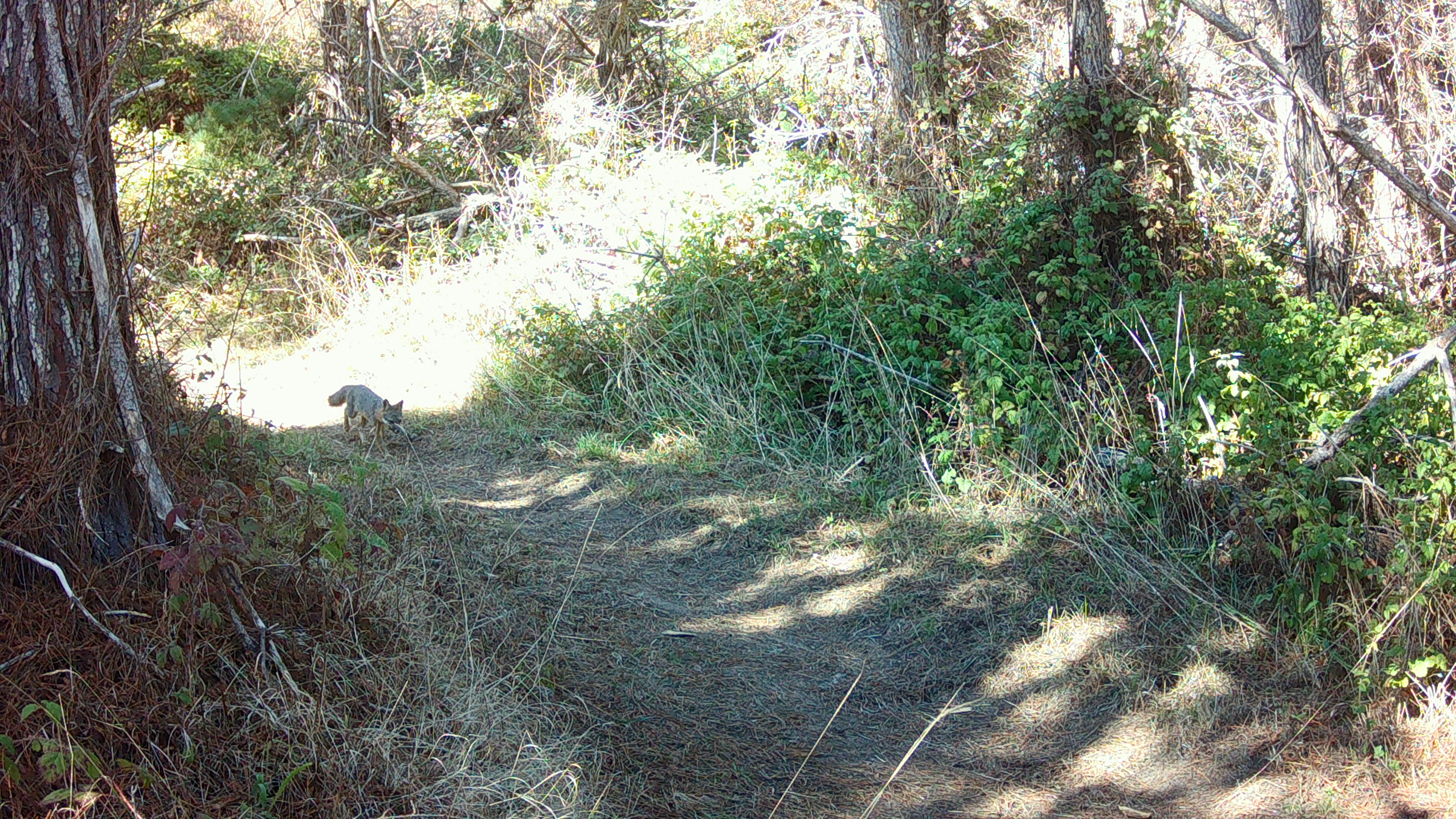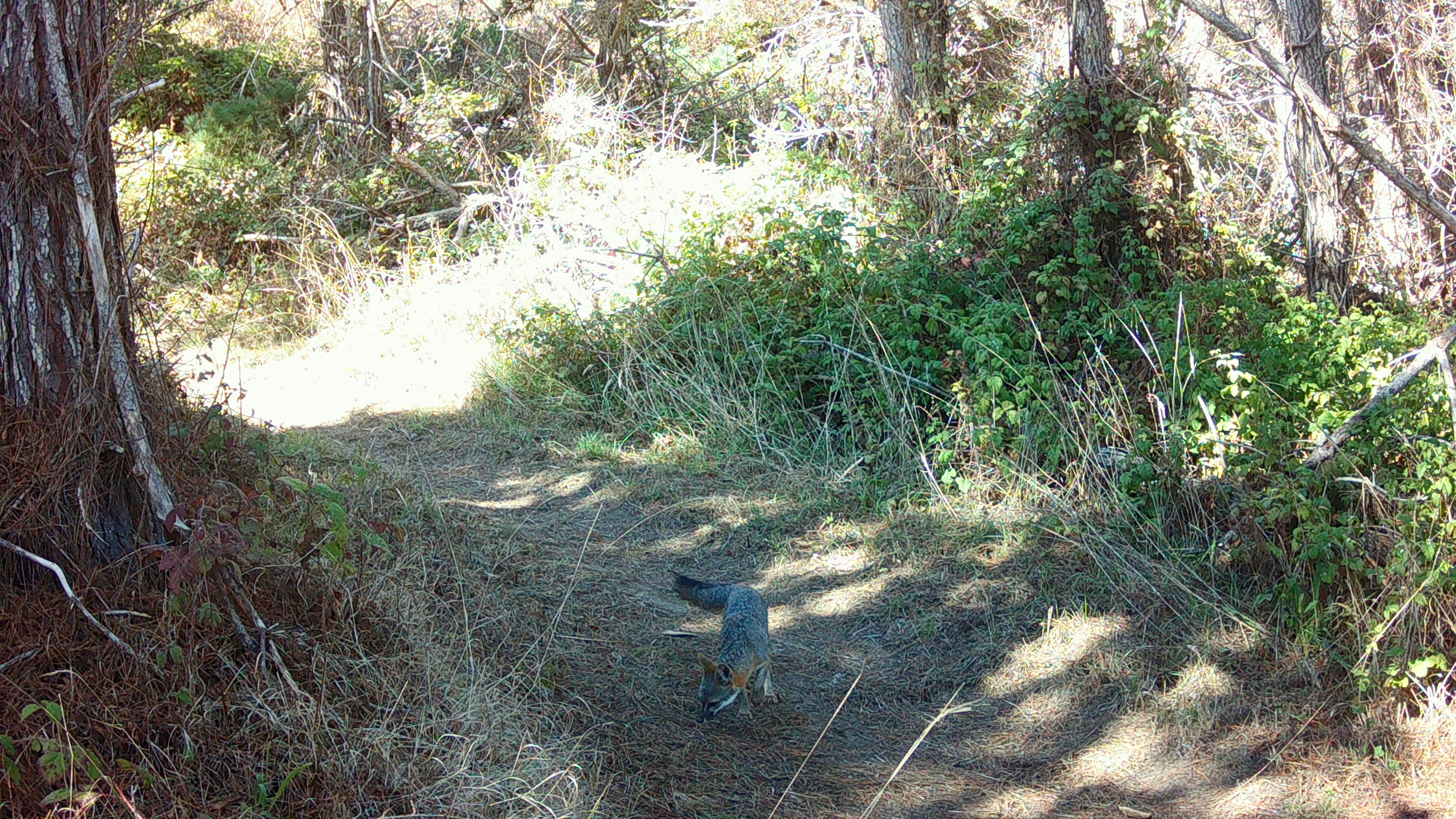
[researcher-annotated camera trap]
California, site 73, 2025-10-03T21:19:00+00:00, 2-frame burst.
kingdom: Animalia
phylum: Chordata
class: Mammalia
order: Carnivora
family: Canidae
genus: Urocyon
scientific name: Urocyon cinereoargenteus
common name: gray fox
Gray fox (Urocyon cinereoargenteus).